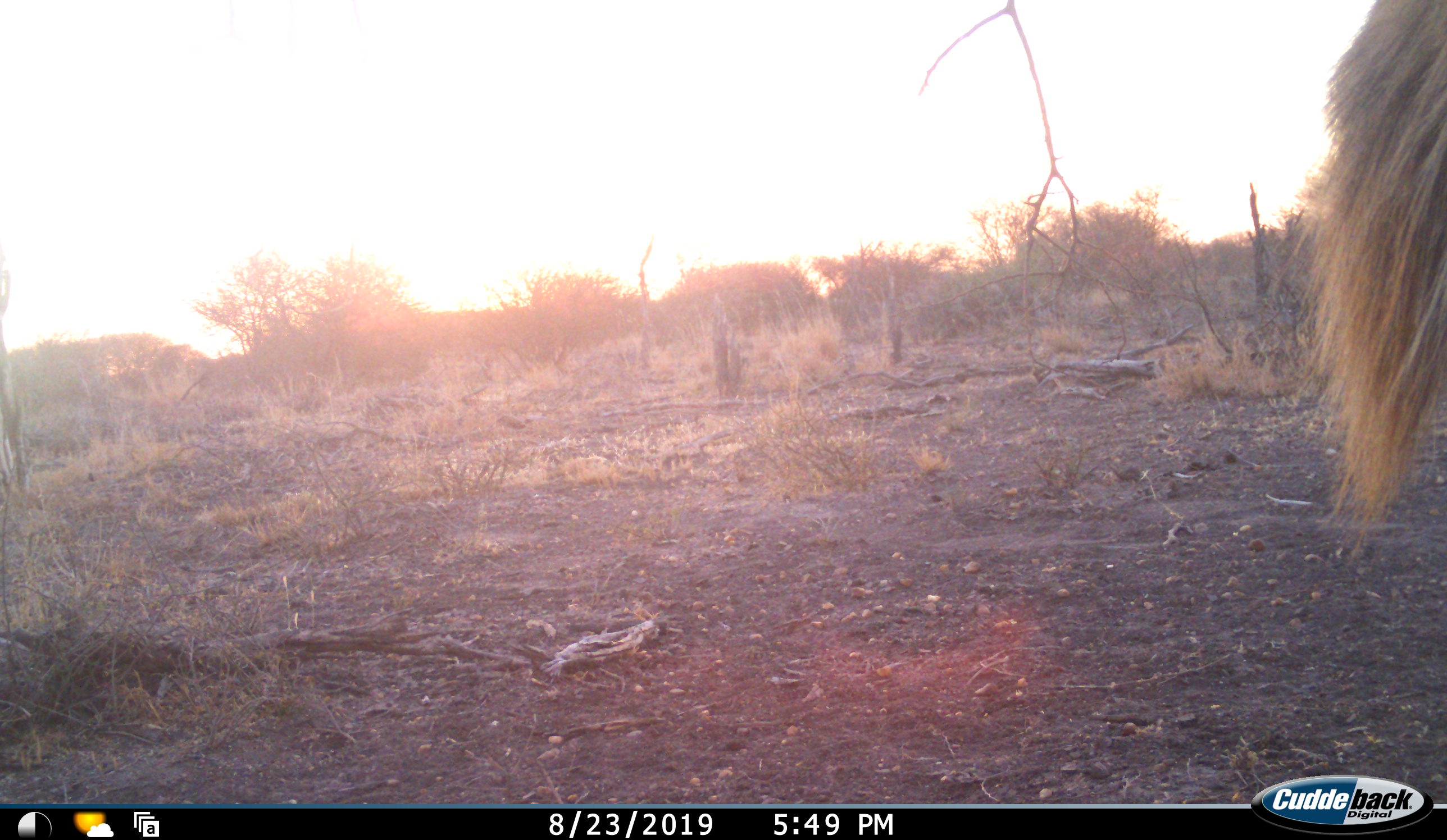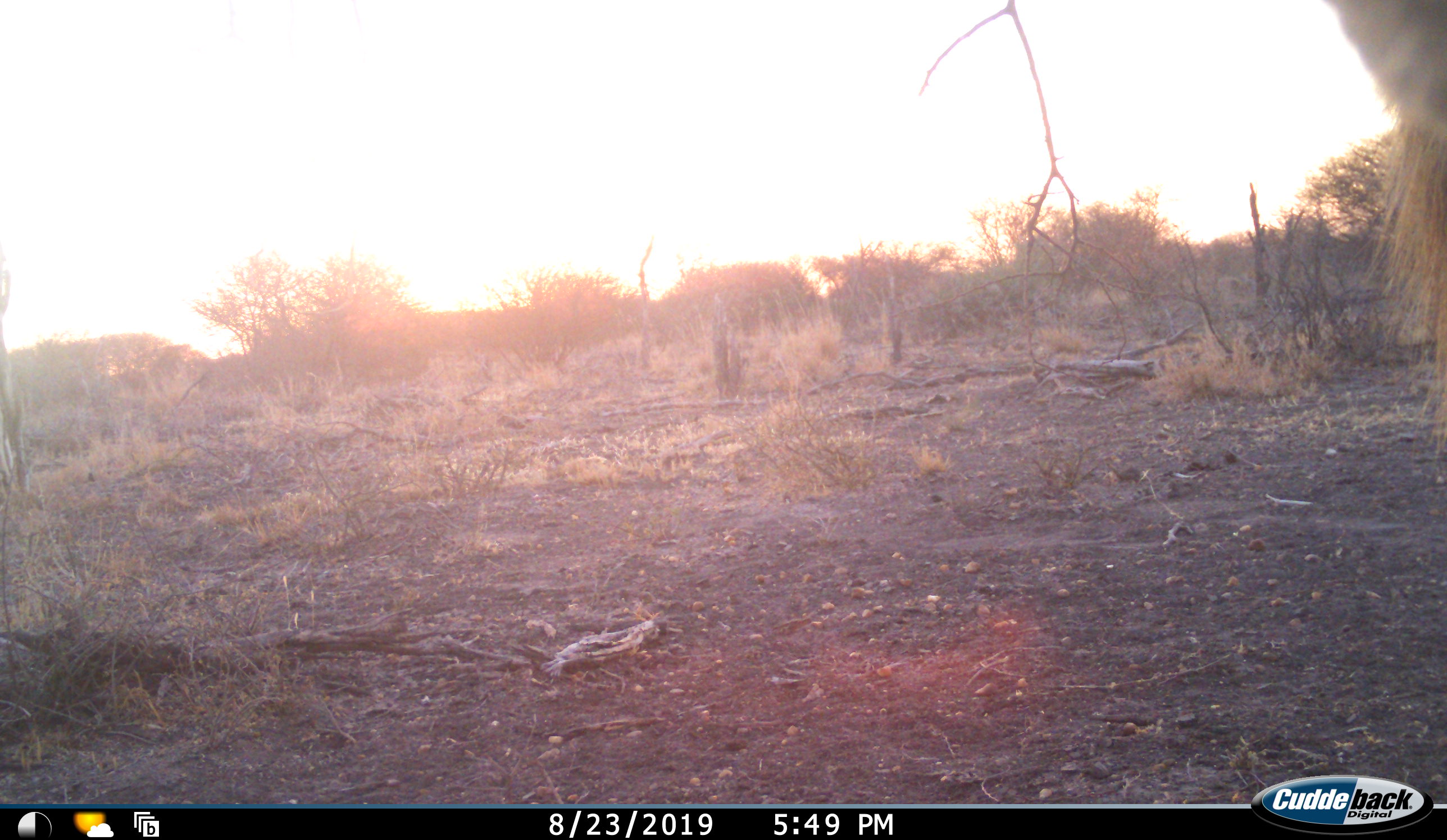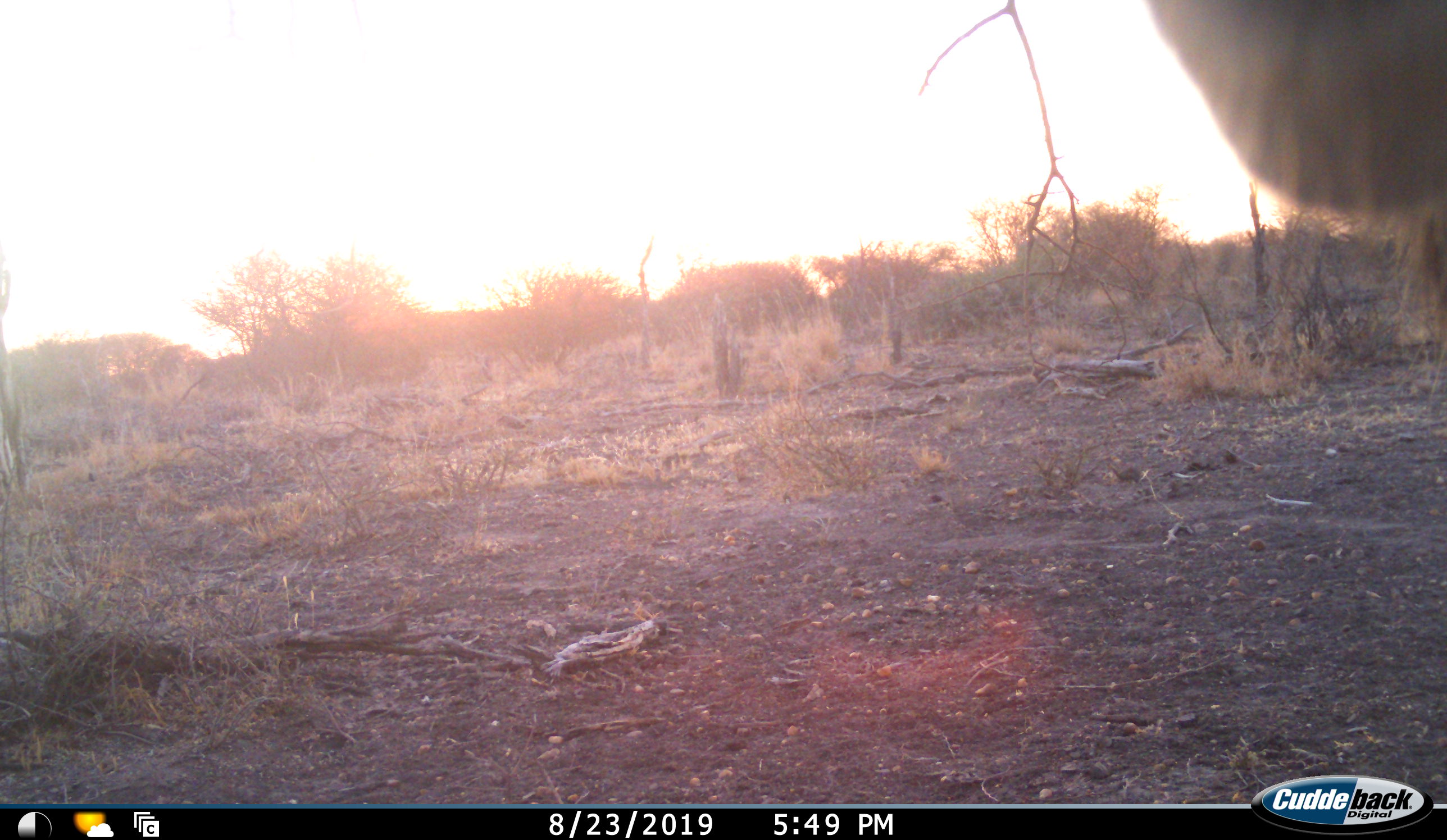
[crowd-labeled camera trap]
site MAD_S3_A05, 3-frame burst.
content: unidentified animal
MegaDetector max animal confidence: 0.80